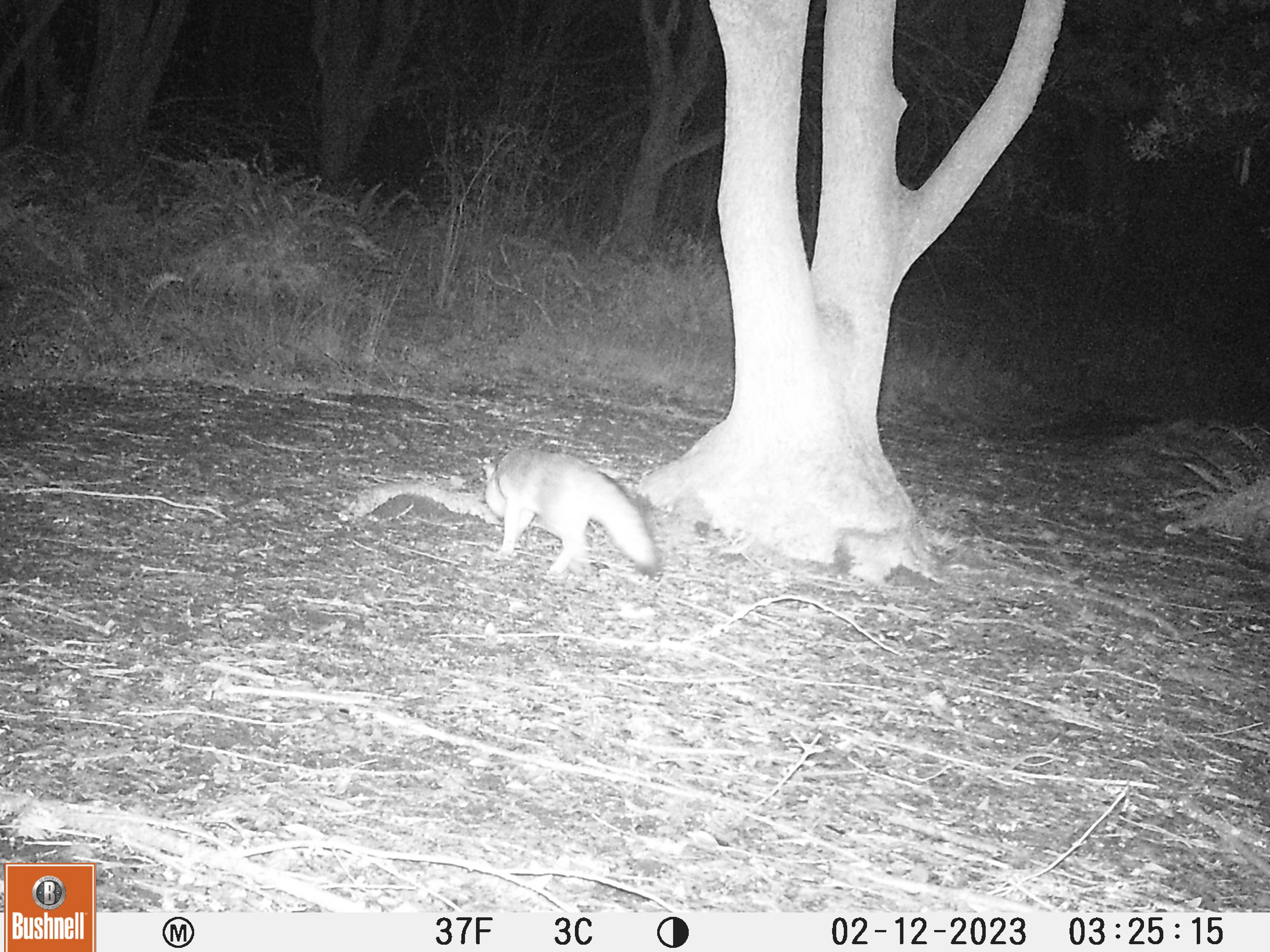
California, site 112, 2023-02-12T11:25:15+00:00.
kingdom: Animalia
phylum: Chordata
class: Mammalia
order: Carnivora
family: Canidae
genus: Urocyon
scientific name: Urocyon cinereoargenteus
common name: gray fox